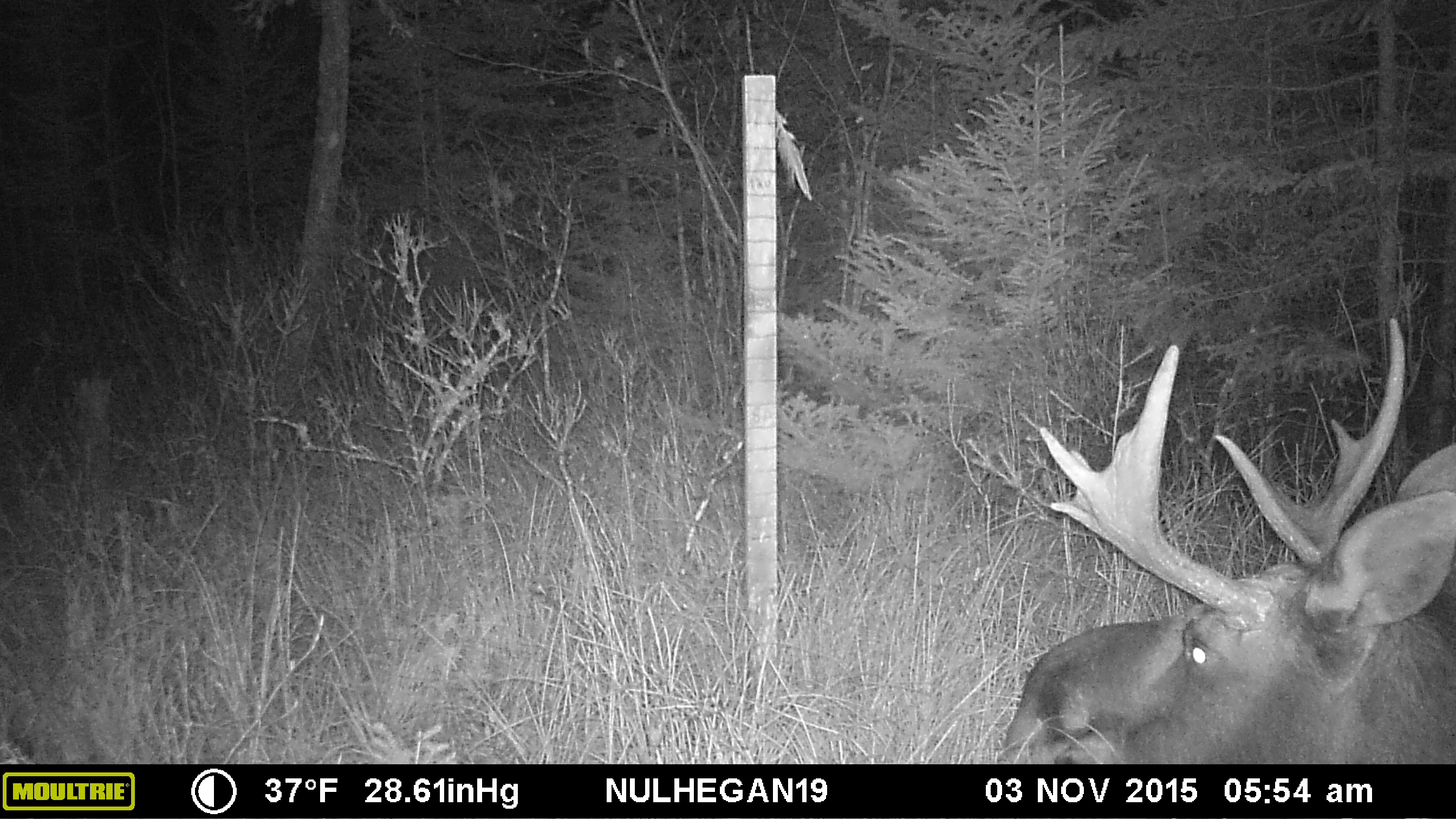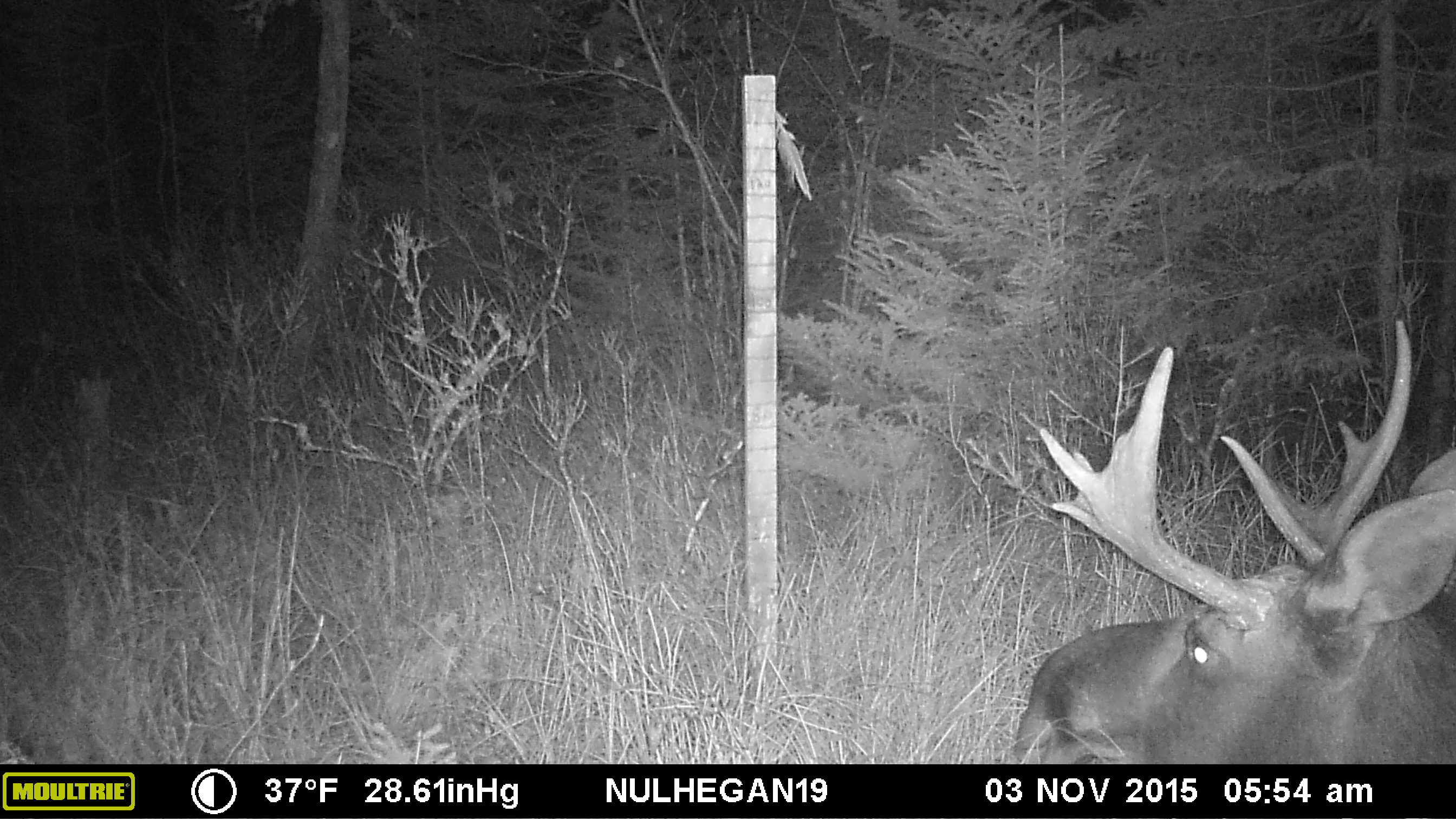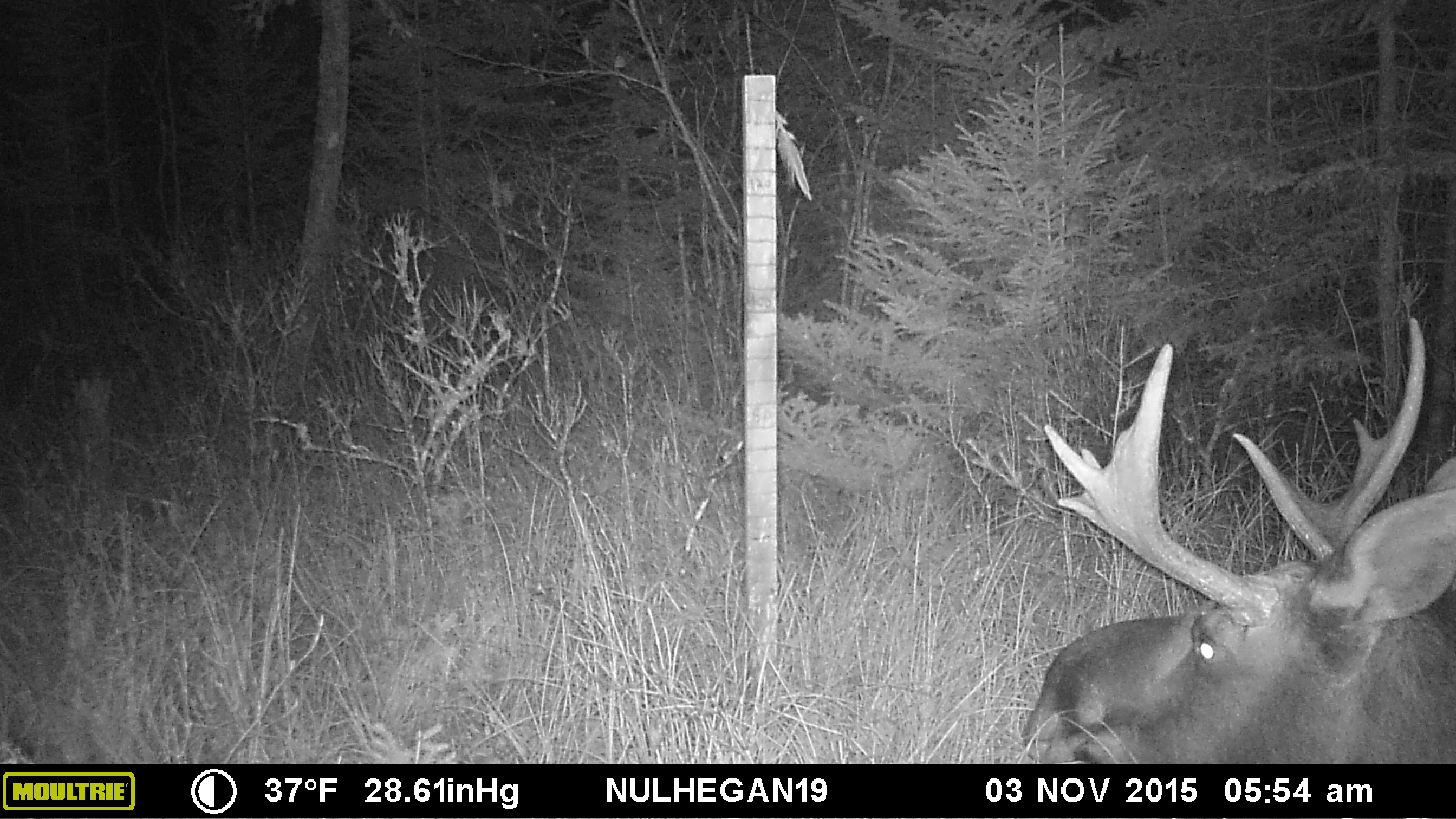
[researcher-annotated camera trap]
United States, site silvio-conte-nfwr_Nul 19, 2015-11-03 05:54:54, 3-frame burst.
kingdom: Animalia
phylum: Chordata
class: Mammalia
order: Artiodactyla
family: Cervidae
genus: Alces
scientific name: Alces alces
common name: moose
Moose (Alces alces).